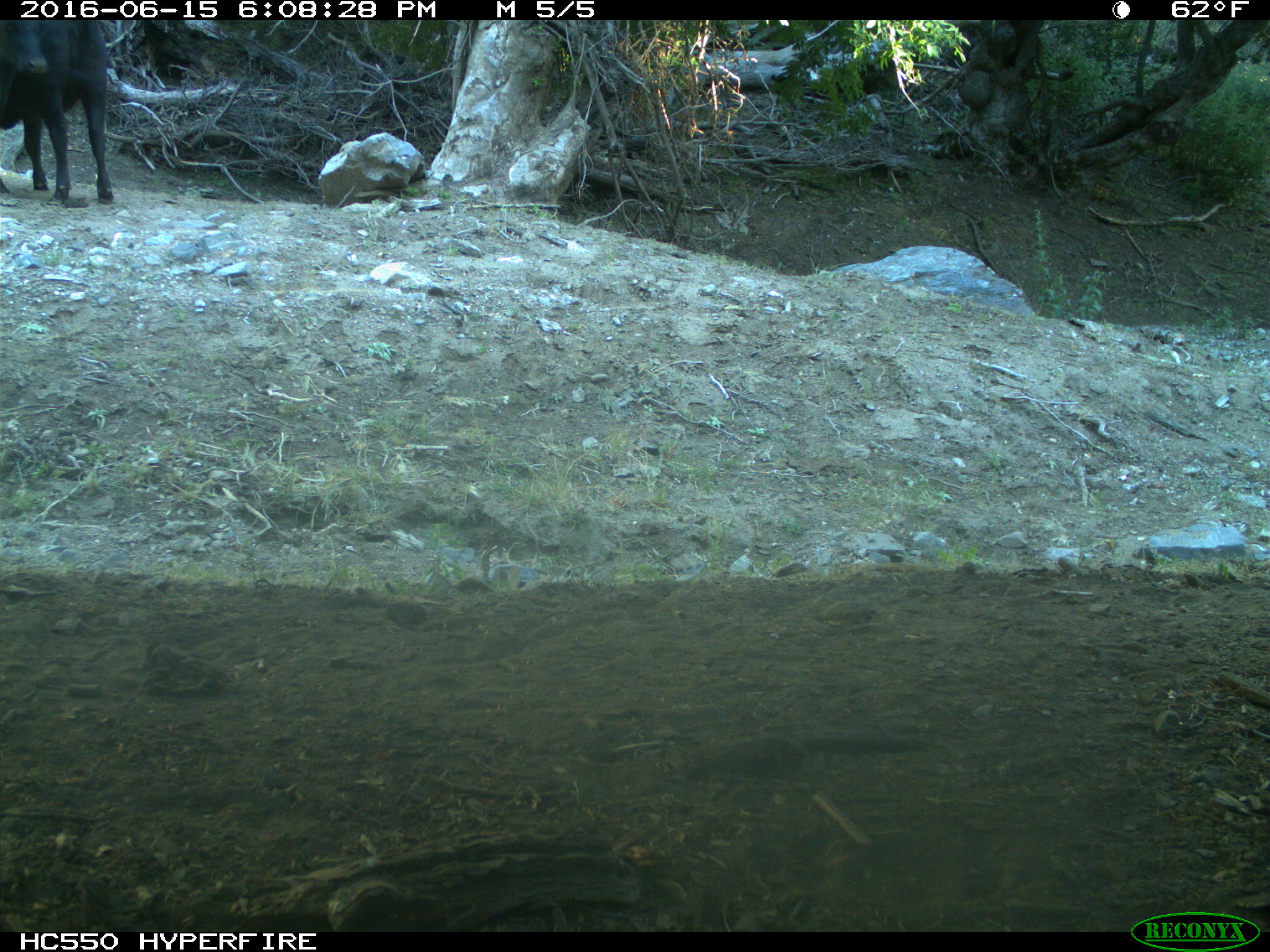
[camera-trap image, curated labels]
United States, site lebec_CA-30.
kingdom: Animalia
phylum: Chordata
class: Mammalia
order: Artiodactyla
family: Bovidae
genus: Bos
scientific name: Bos taurus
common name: domestic cow